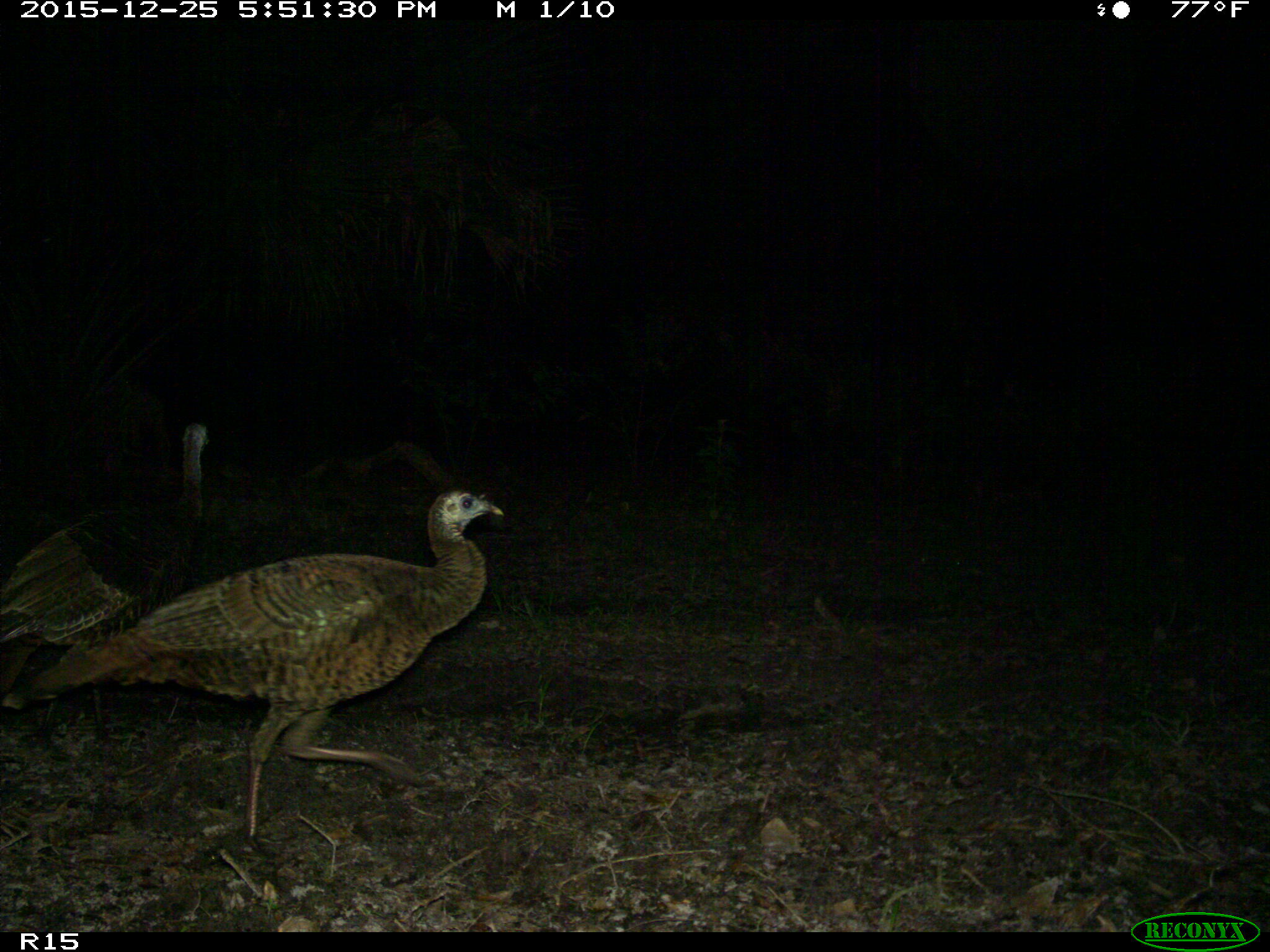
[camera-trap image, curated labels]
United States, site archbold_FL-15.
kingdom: Animalia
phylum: Chordata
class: Aves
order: Galliformes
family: Phasianidae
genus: Meleagris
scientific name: Meleagris gallopavo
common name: wild turkey